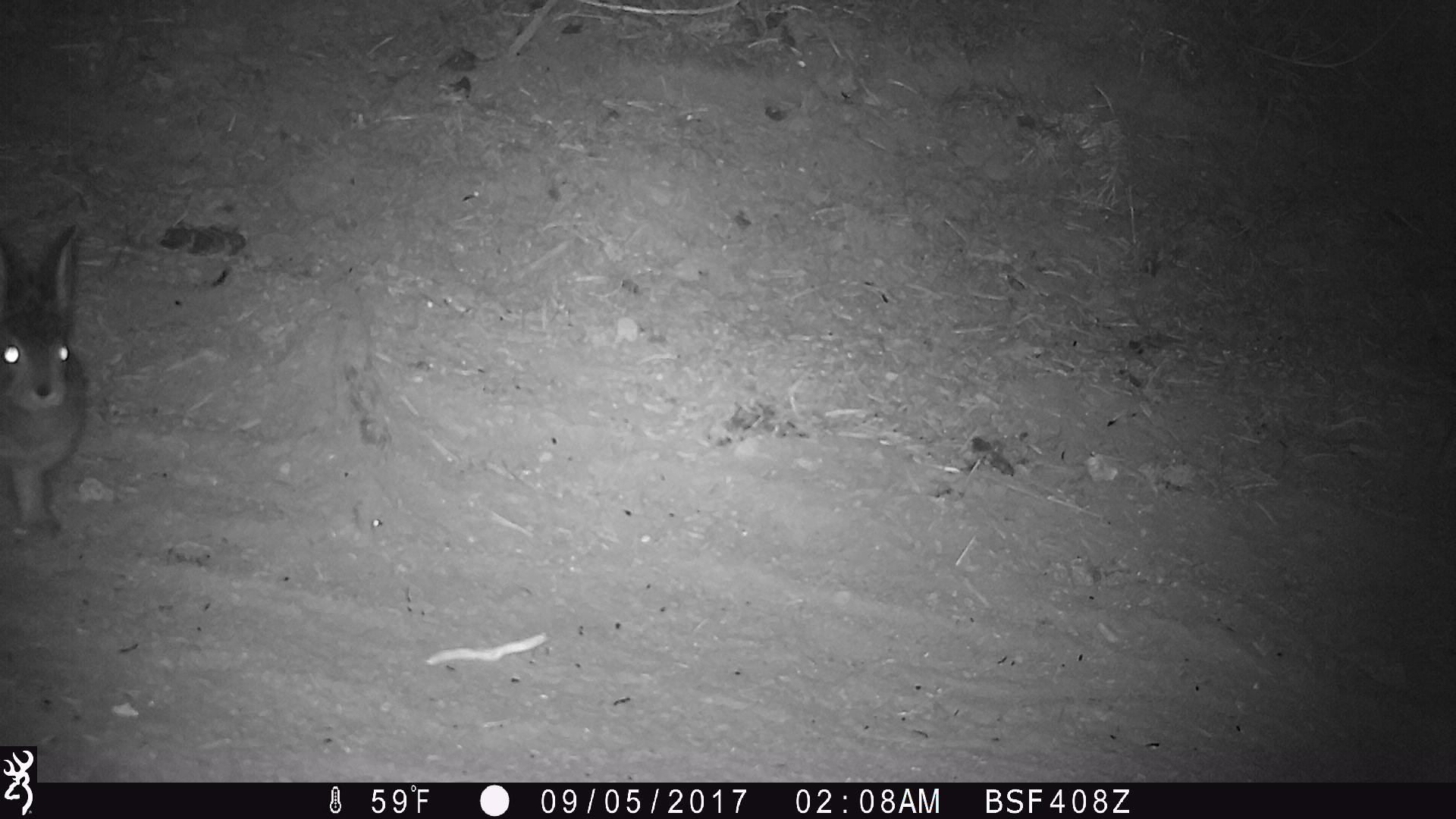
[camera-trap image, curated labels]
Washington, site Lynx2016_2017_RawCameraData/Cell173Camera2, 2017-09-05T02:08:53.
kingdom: Animalia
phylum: Chordata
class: Mammalia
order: Lagomorpha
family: Leporidae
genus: Lepus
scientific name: Lepus americanus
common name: snowshoe hare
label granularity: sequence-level